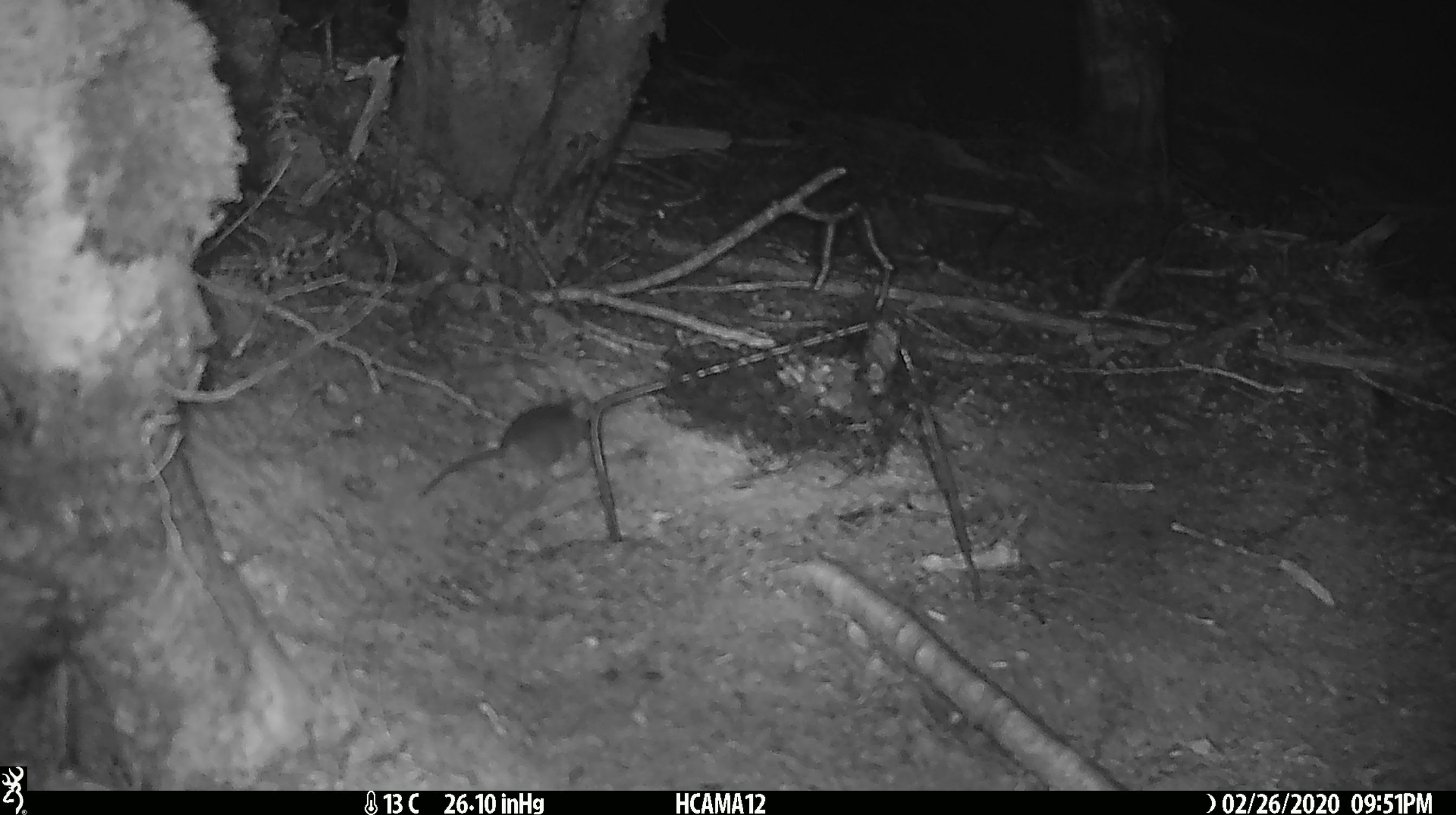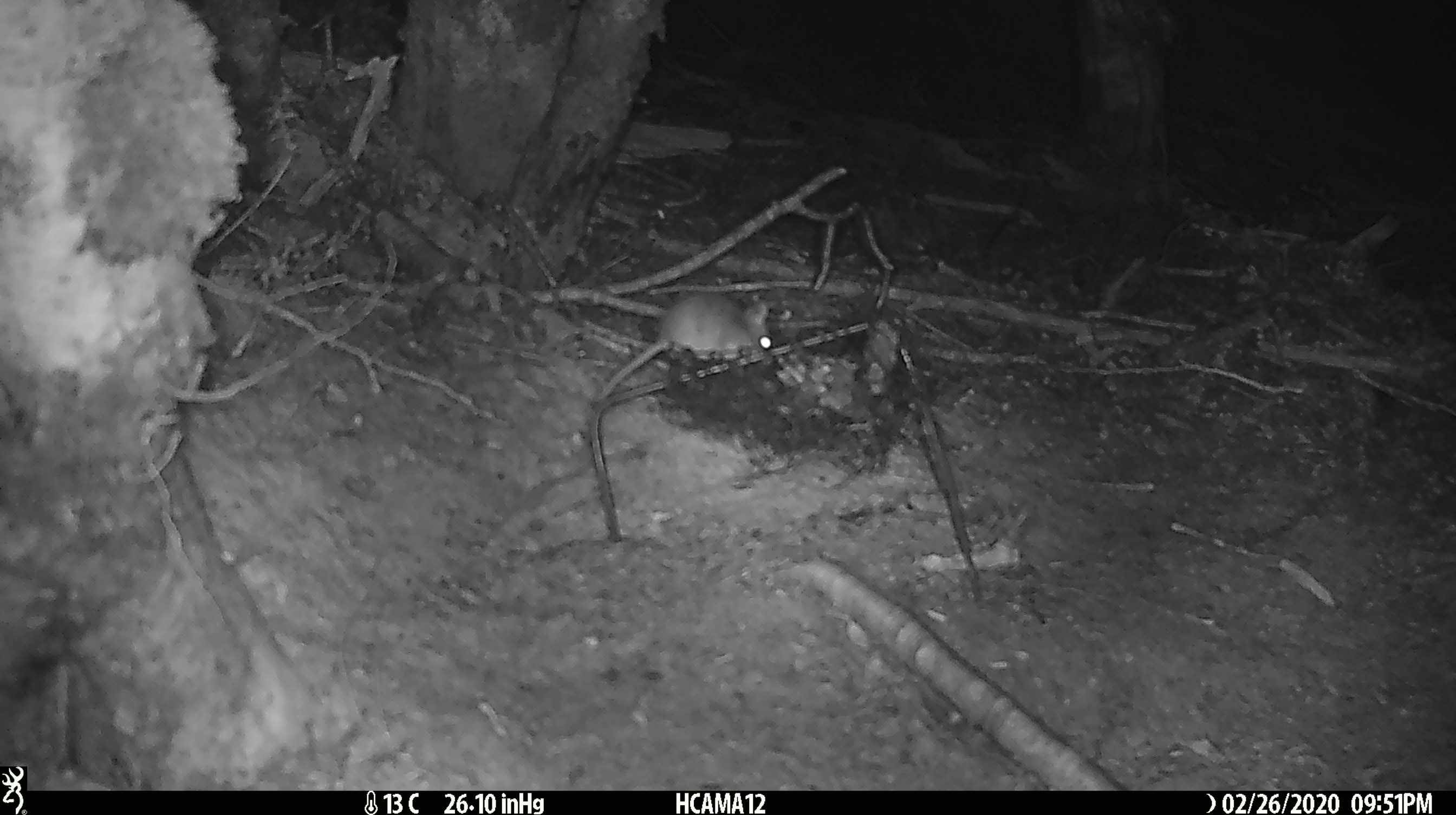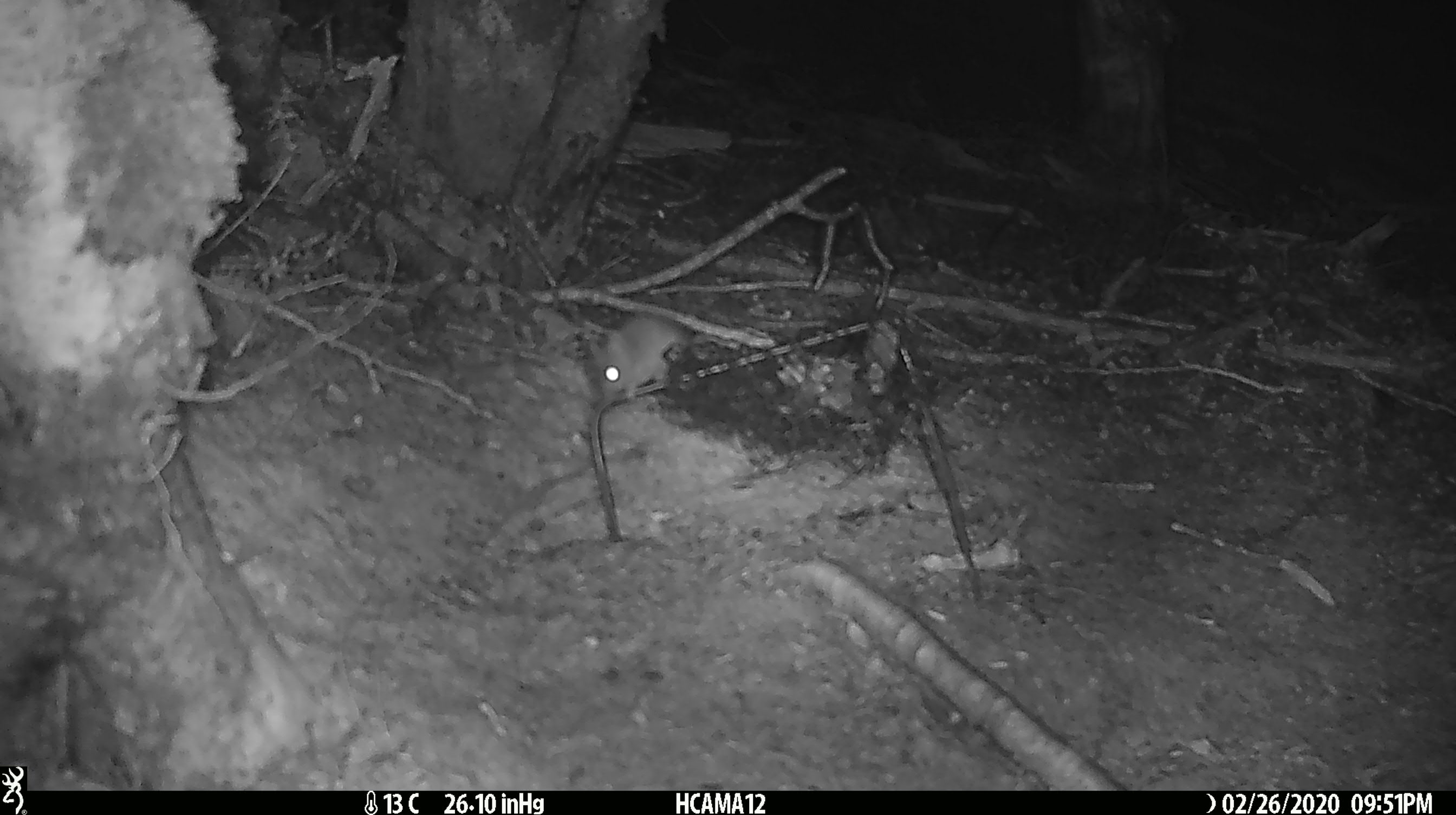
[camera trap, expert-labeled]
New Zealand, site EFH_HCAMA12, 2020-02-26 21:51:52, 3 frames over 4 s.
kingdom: Animalia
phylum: Chordata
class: Mammalia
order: Rodentia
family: Muridae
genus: Mus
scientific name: Mus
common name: mouse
Mouse (Mus).